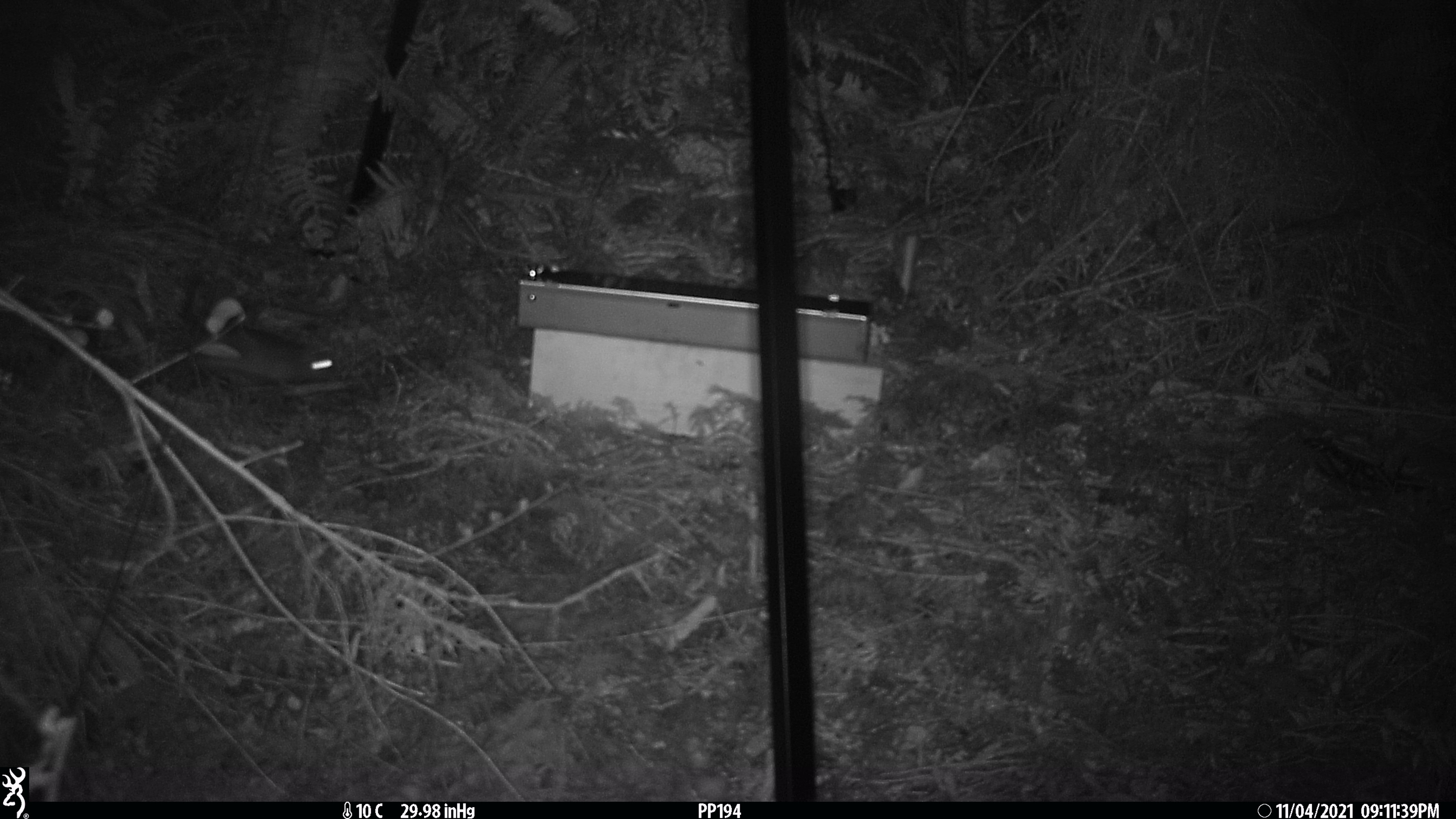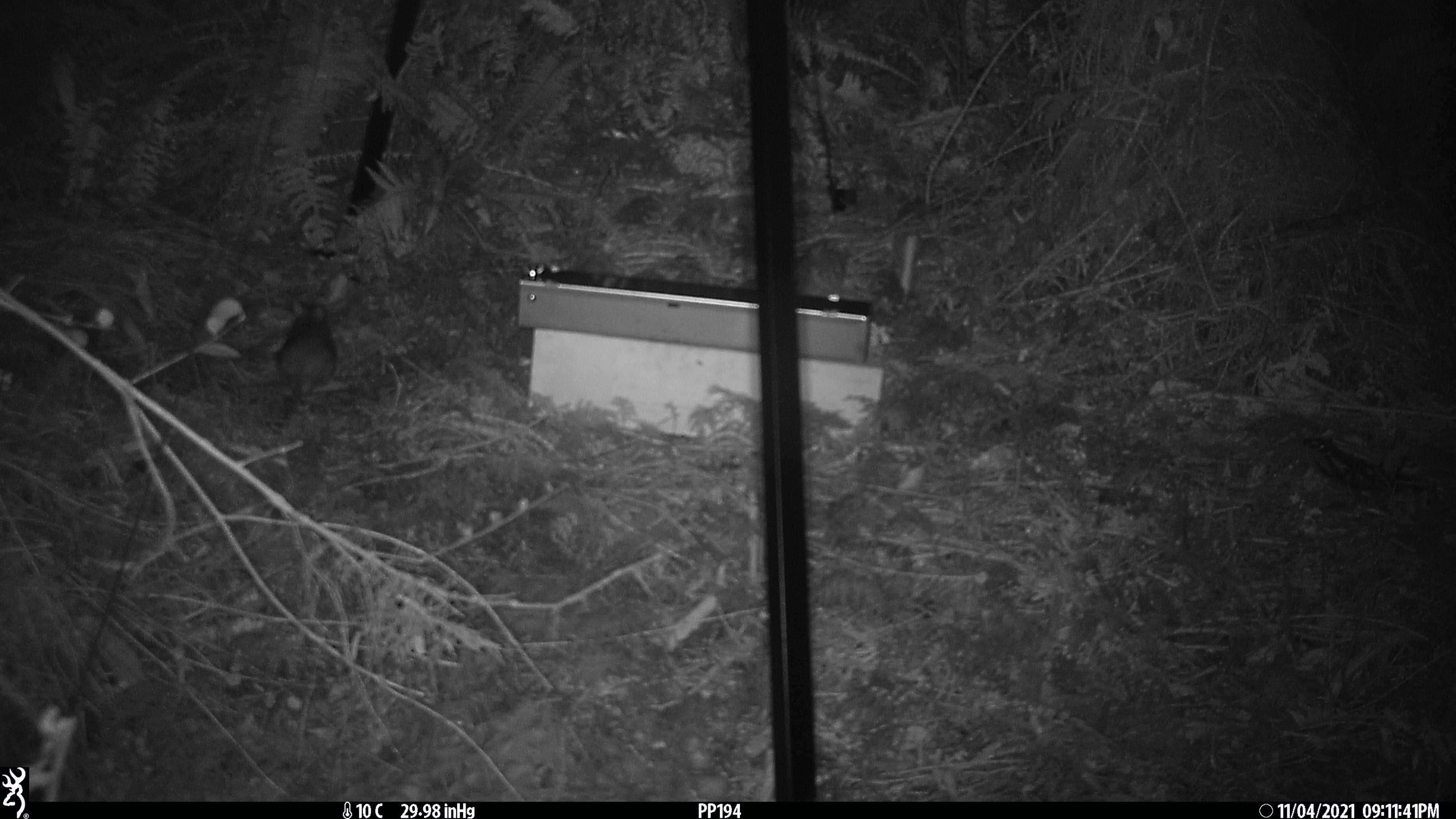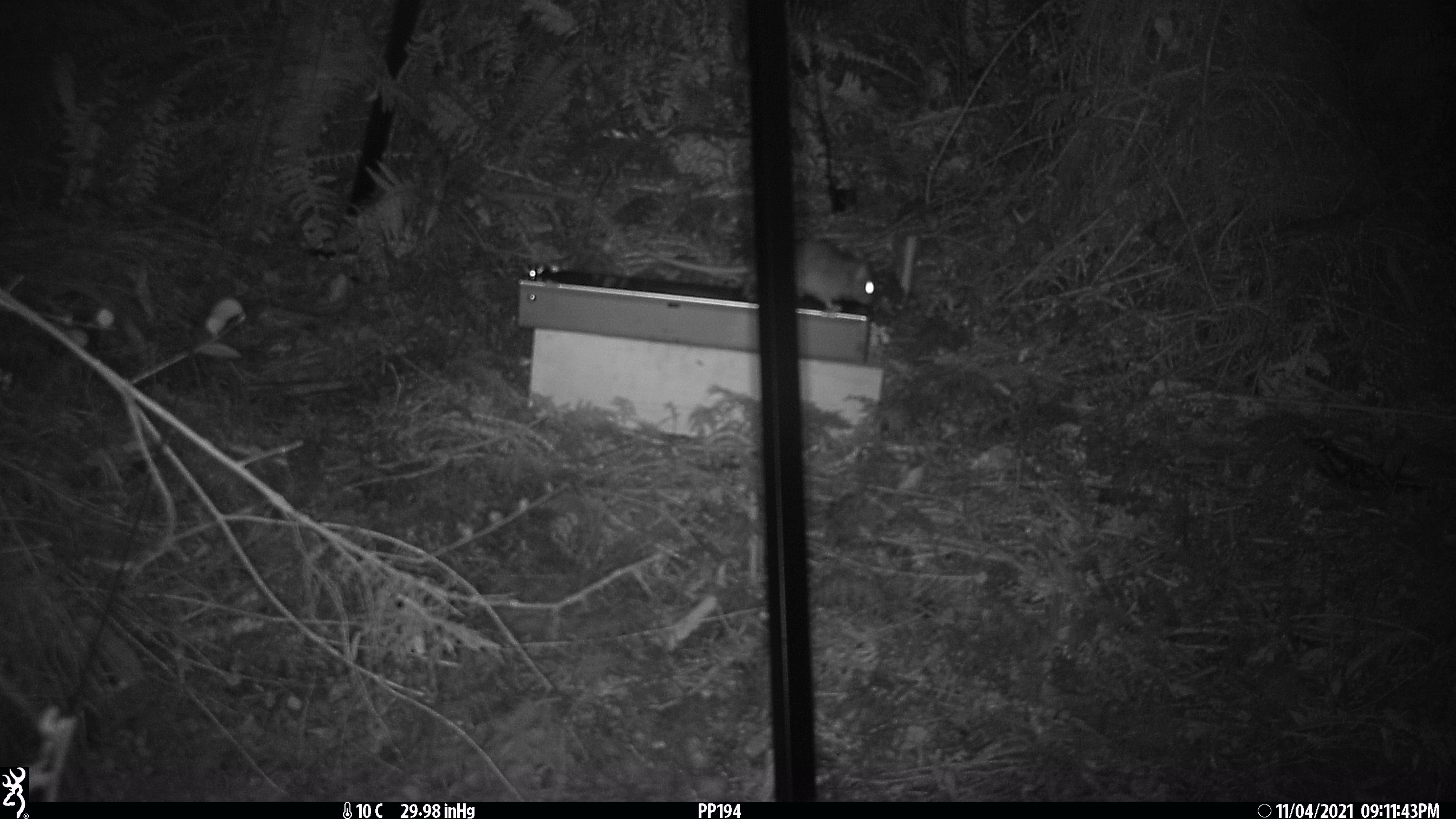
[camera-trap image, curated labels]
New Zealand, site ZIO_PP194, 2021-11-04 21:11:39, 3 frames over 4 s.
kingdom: Animalia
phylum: Chordata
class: Mammalia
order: Rodentia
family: Muridae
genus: Rattus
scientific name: Rattus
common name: rat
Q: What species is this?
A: Rat (Rattus).